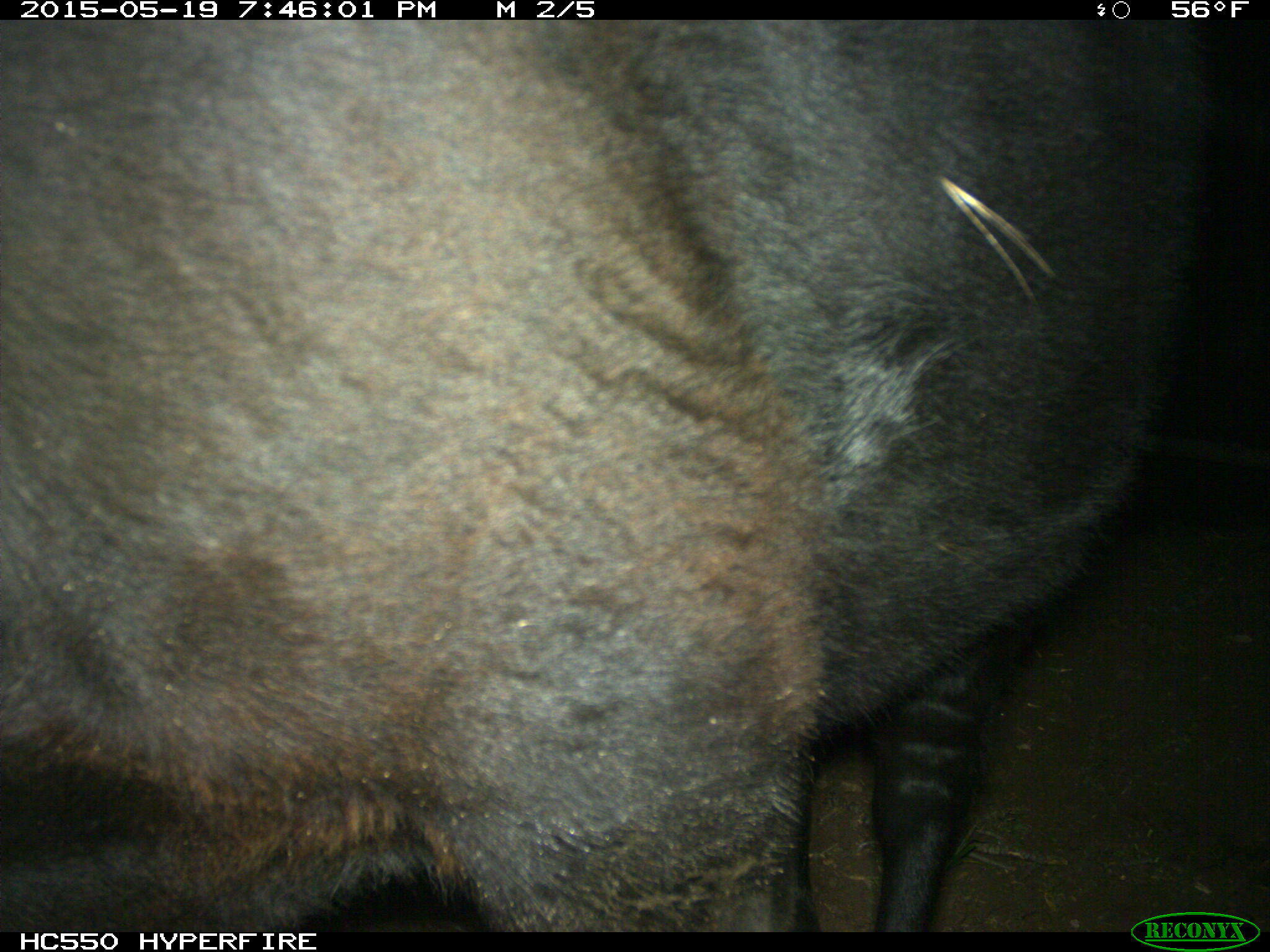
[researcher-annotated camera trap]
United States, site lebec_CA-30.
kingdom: Animalia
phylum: Chordata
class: Mammalia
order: Artiodactyla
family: Bovidae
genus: Bos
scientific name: Bos taurus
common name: domestic cow